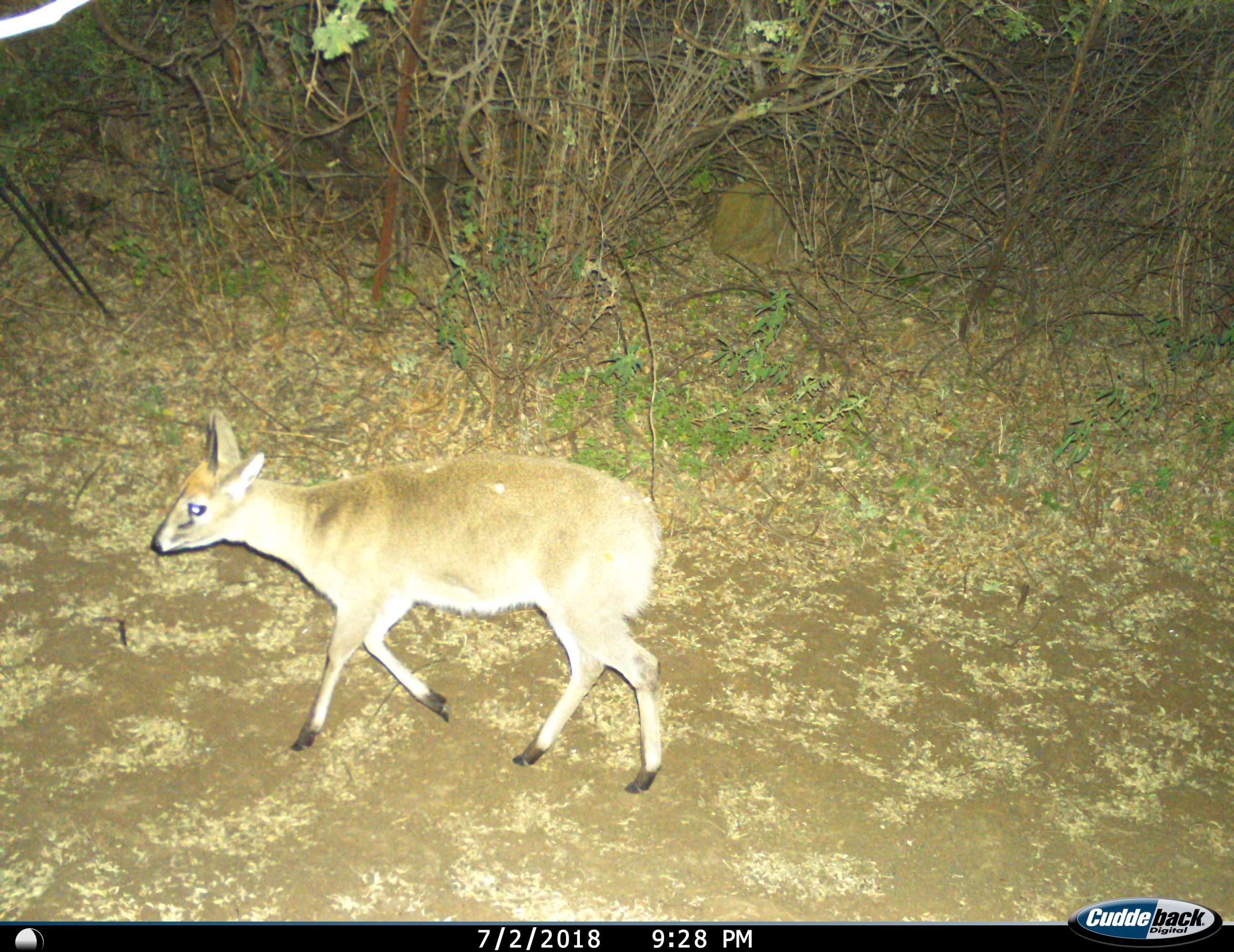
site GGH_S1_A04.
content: unidentified animal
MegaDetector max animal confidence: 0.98